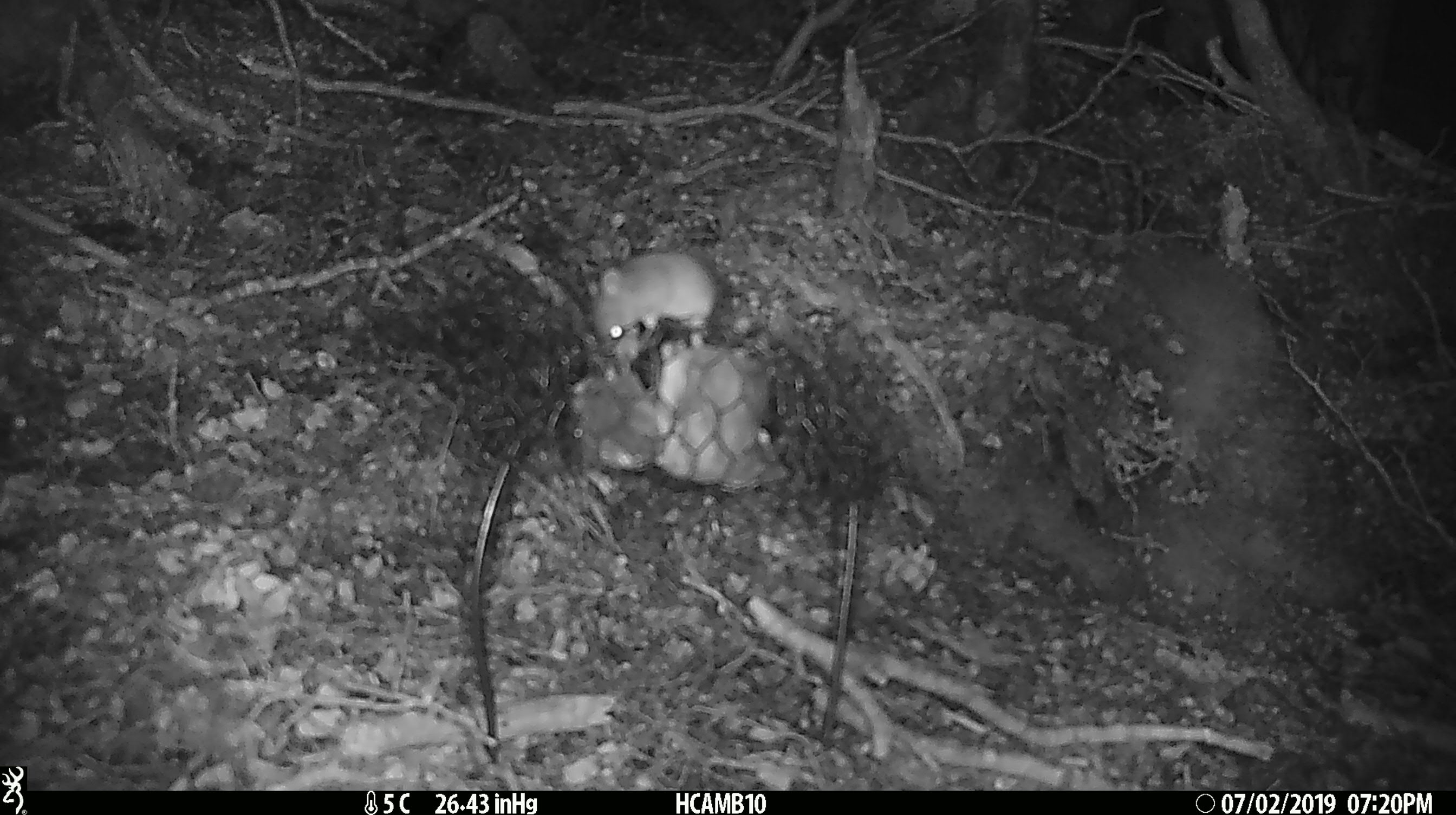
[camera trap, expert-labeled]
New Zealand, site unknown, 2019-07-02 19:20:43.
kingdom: Animalia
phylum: Chordata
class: Mammalia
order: Rodentia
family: Muridae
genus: Mus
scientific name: Mus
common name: mouse